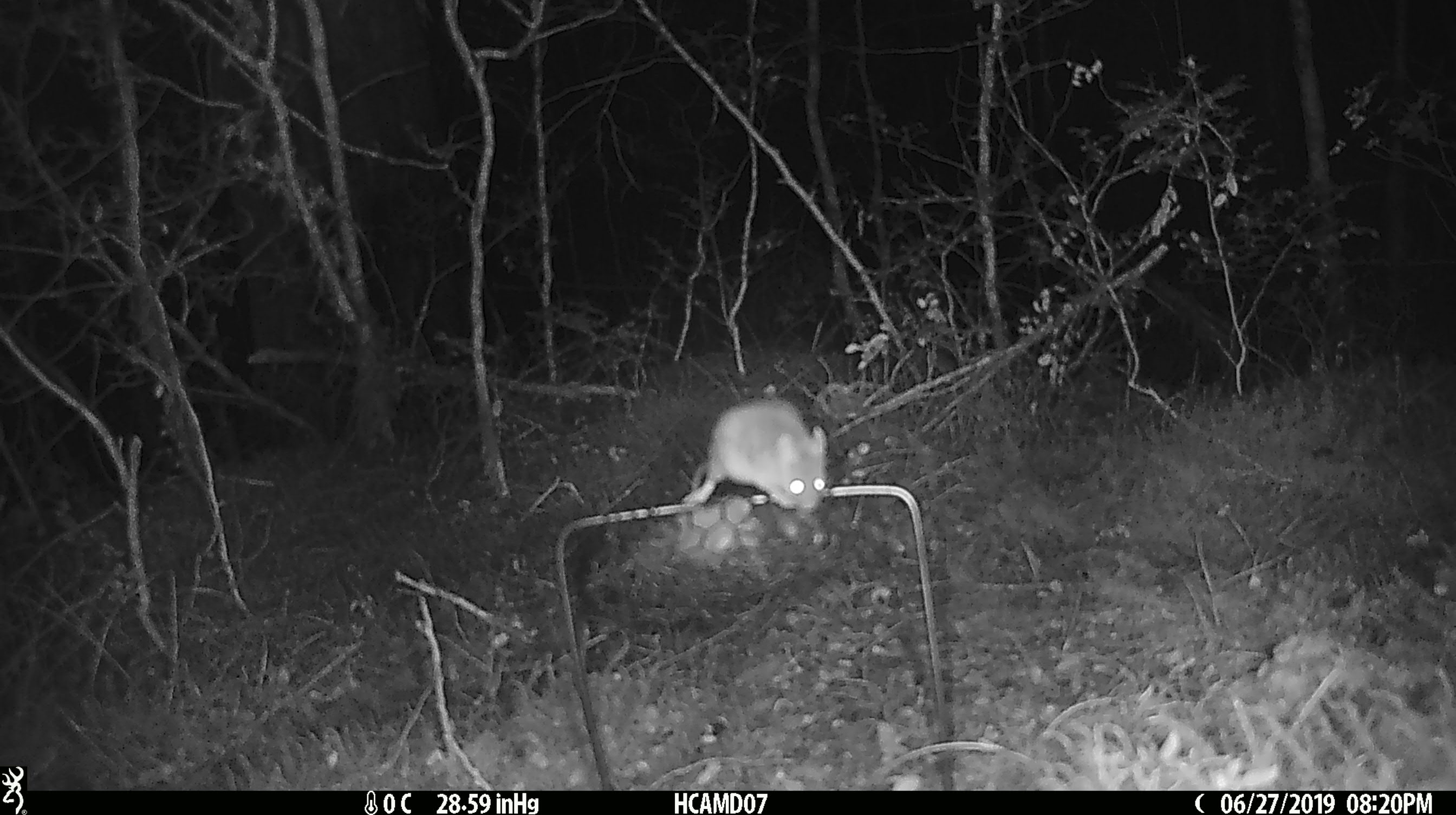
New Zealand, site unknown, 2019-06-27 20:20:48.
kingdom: Animalia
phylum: Chordata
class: Mammalia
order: Rodentia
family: Muridae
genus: Mus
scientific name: Mus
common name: mouse